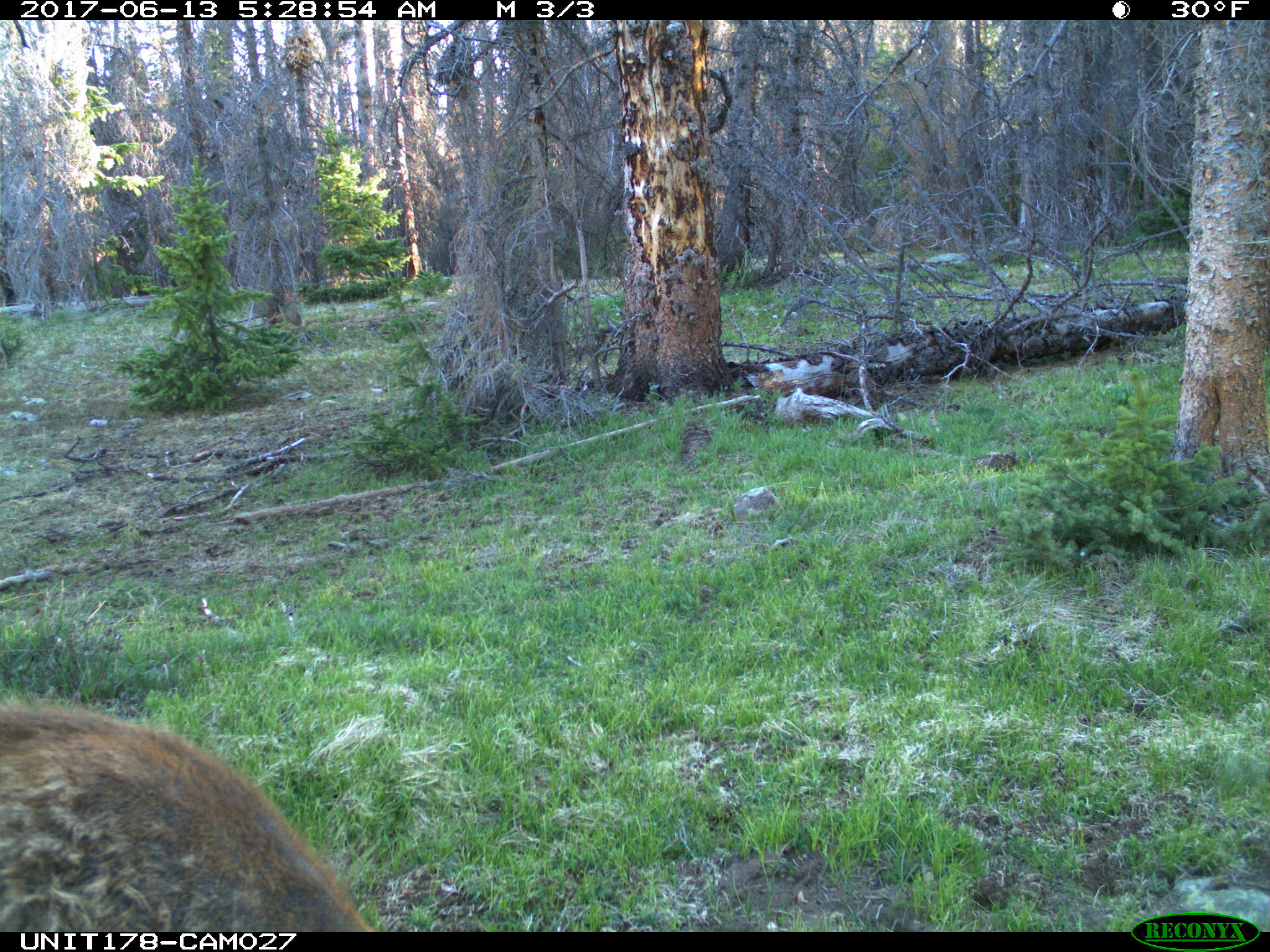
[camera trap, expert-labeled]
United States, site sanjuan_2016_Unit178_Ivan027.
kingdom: Animalia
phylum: Chordata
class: Mammalia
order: Artiodactyla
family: Cervidae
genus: Cervus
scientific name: Cervus elaphus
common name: red deer